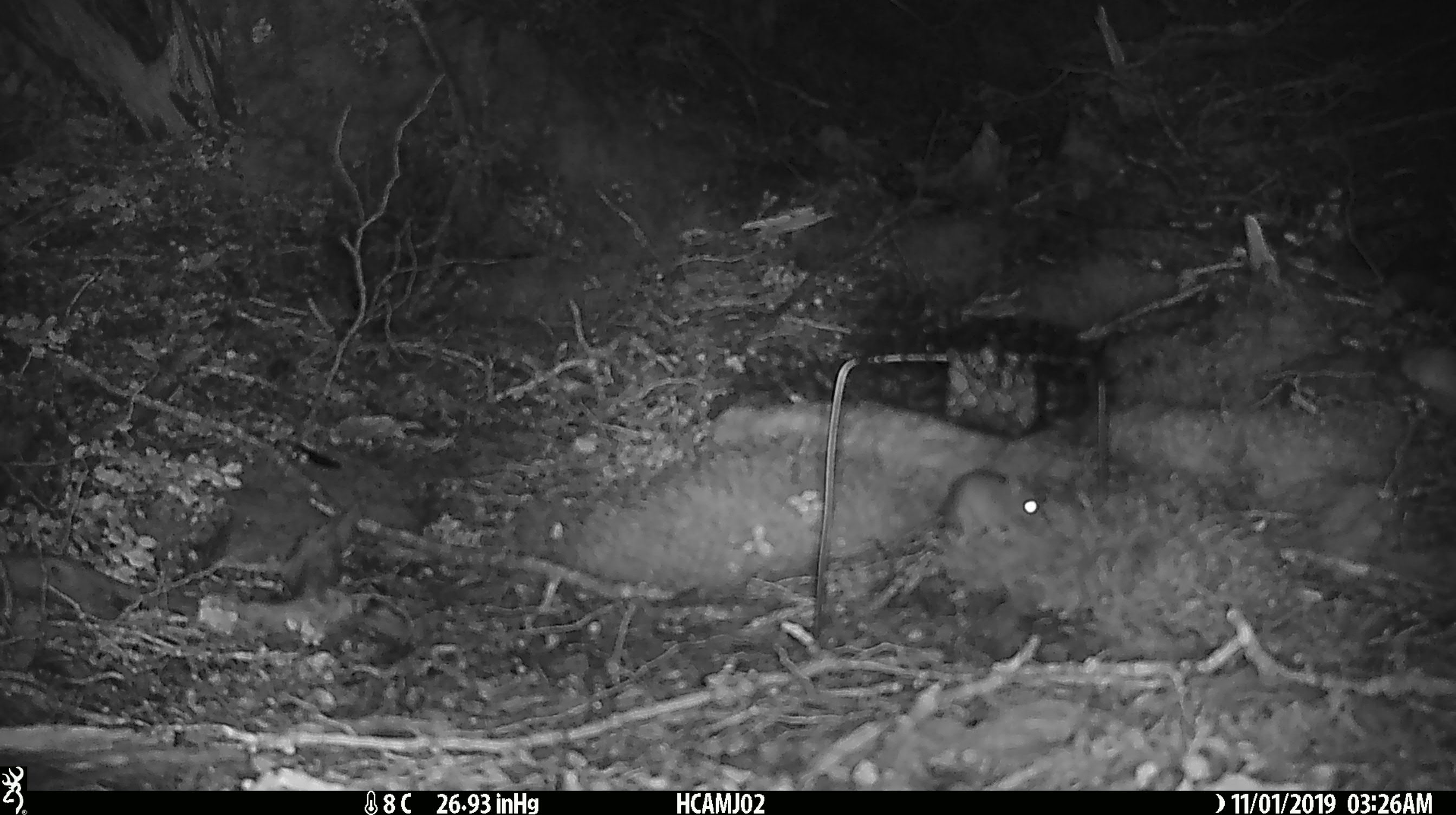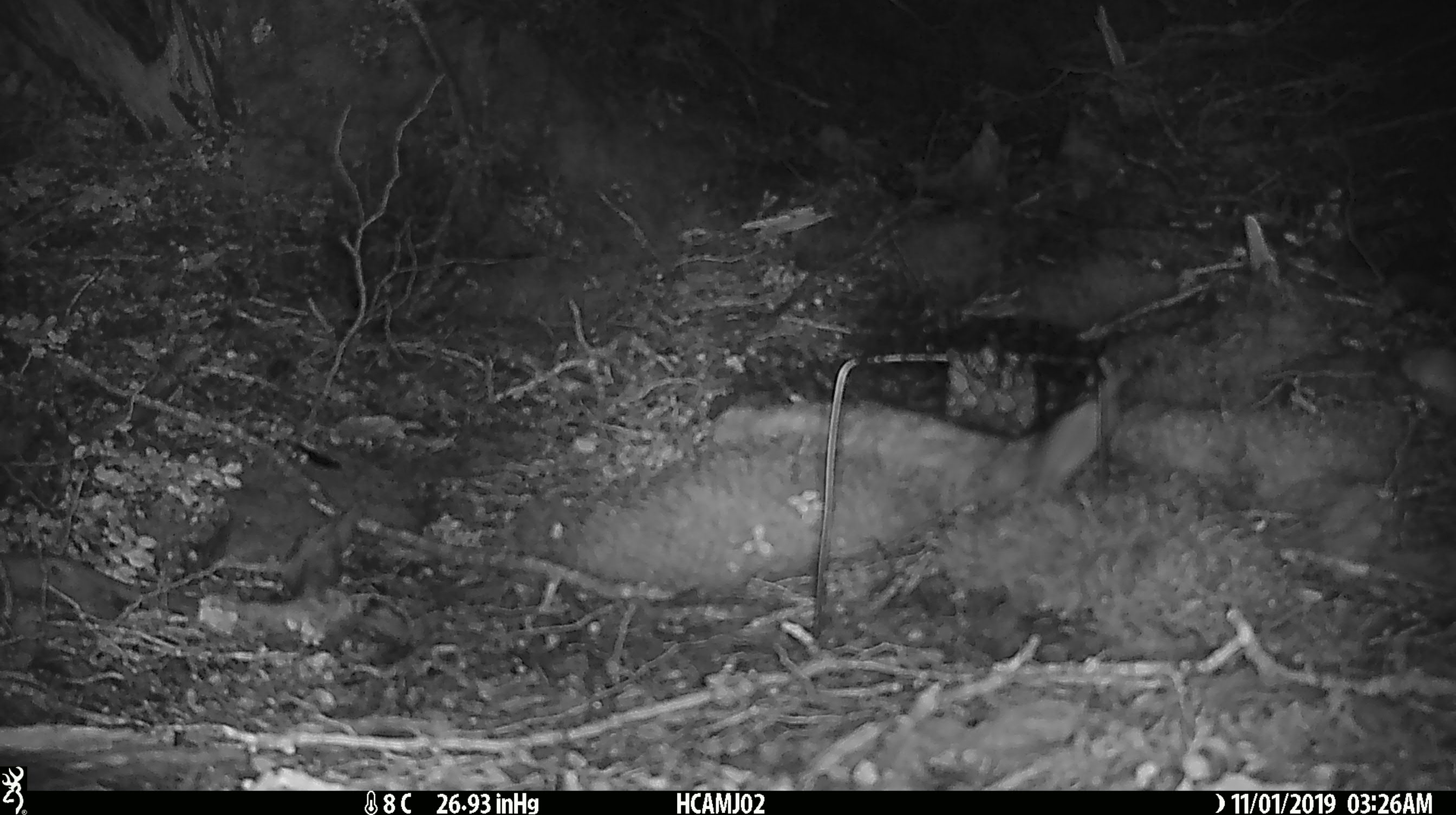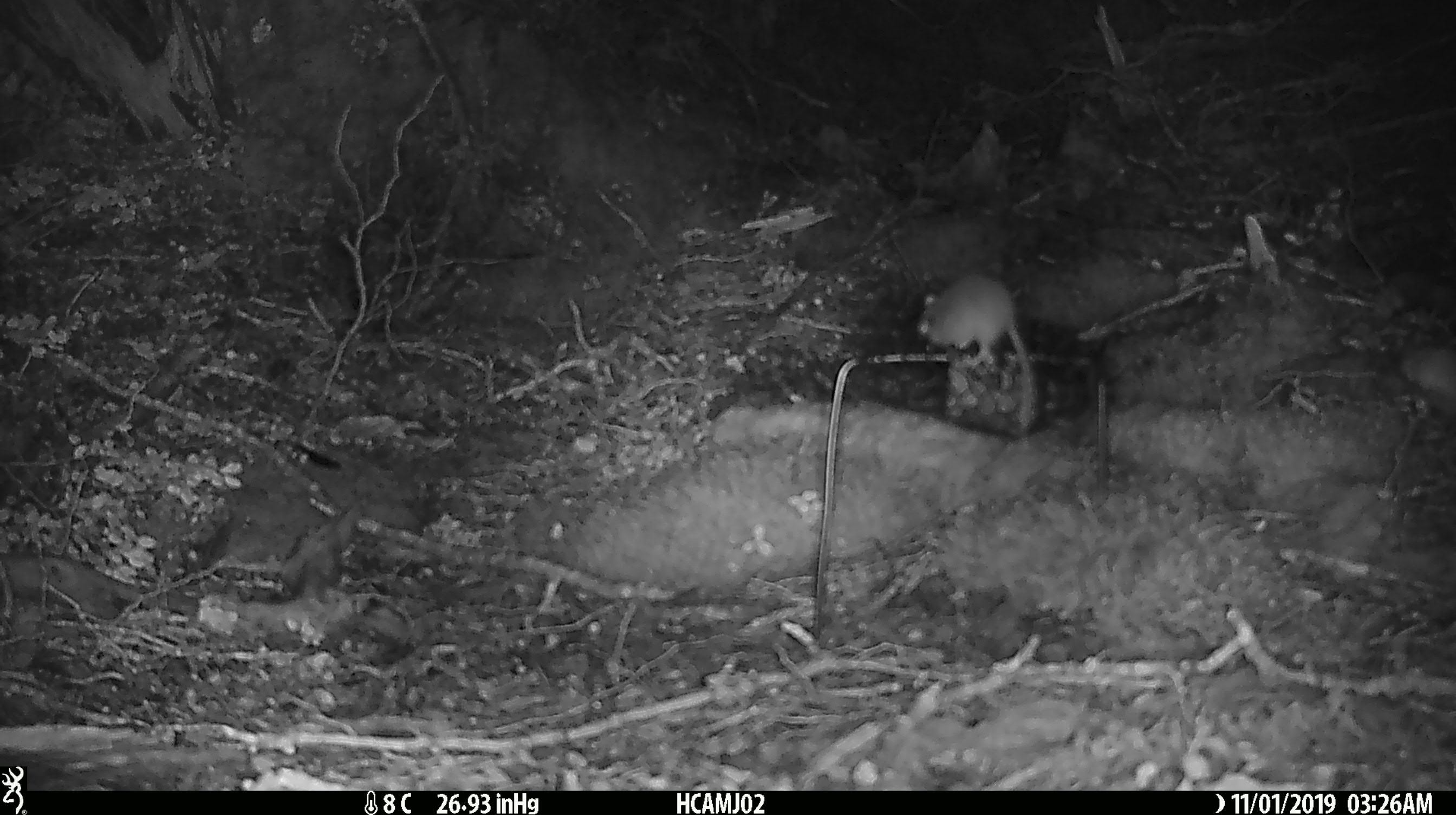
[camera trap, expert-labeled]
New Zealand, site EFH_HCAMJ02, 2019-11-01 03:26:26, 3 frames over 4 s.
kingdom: Animalia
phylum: Chordata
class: Mammalia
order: Rodentia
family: Muridae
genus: Mus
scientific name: Mus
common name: mouse